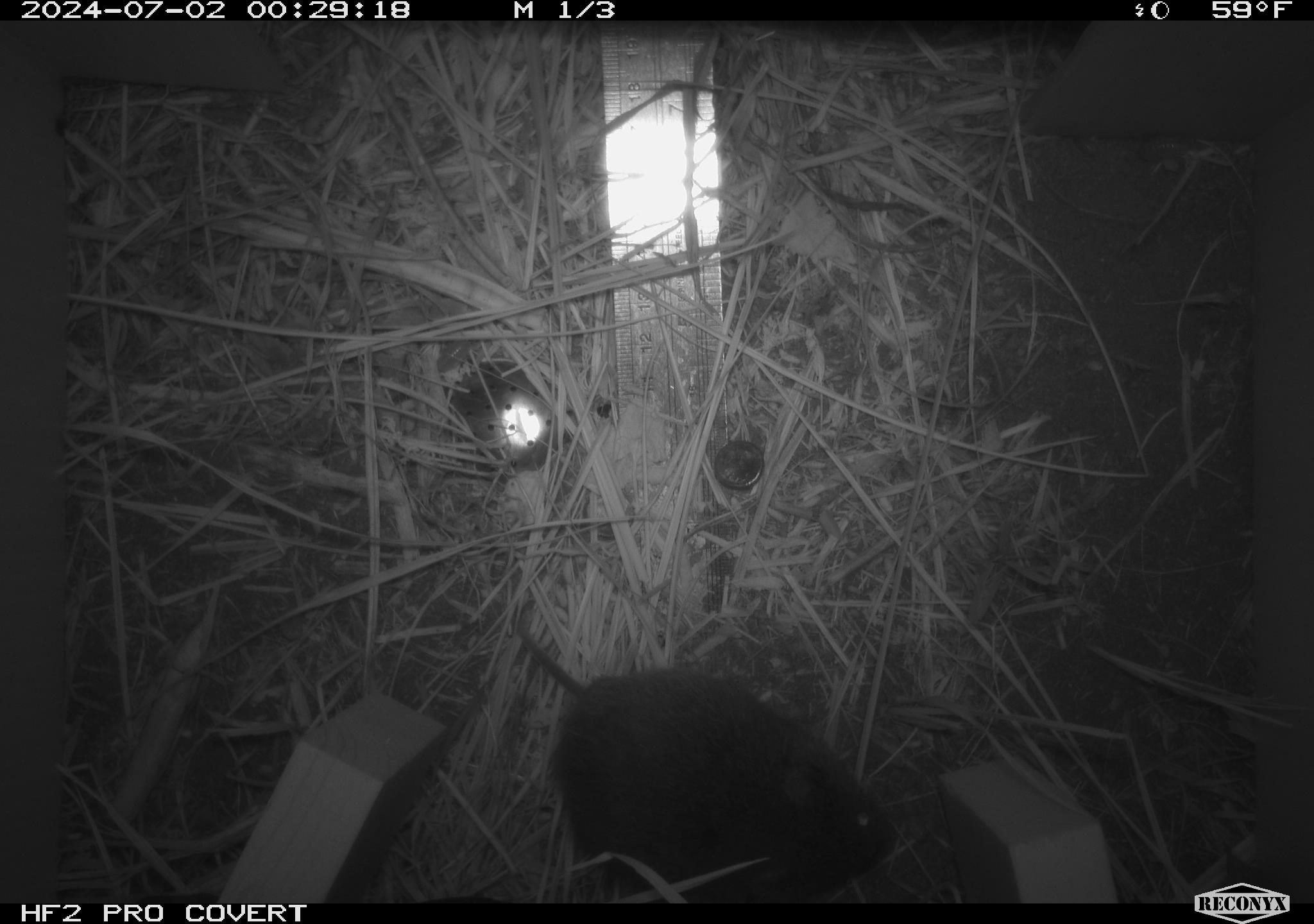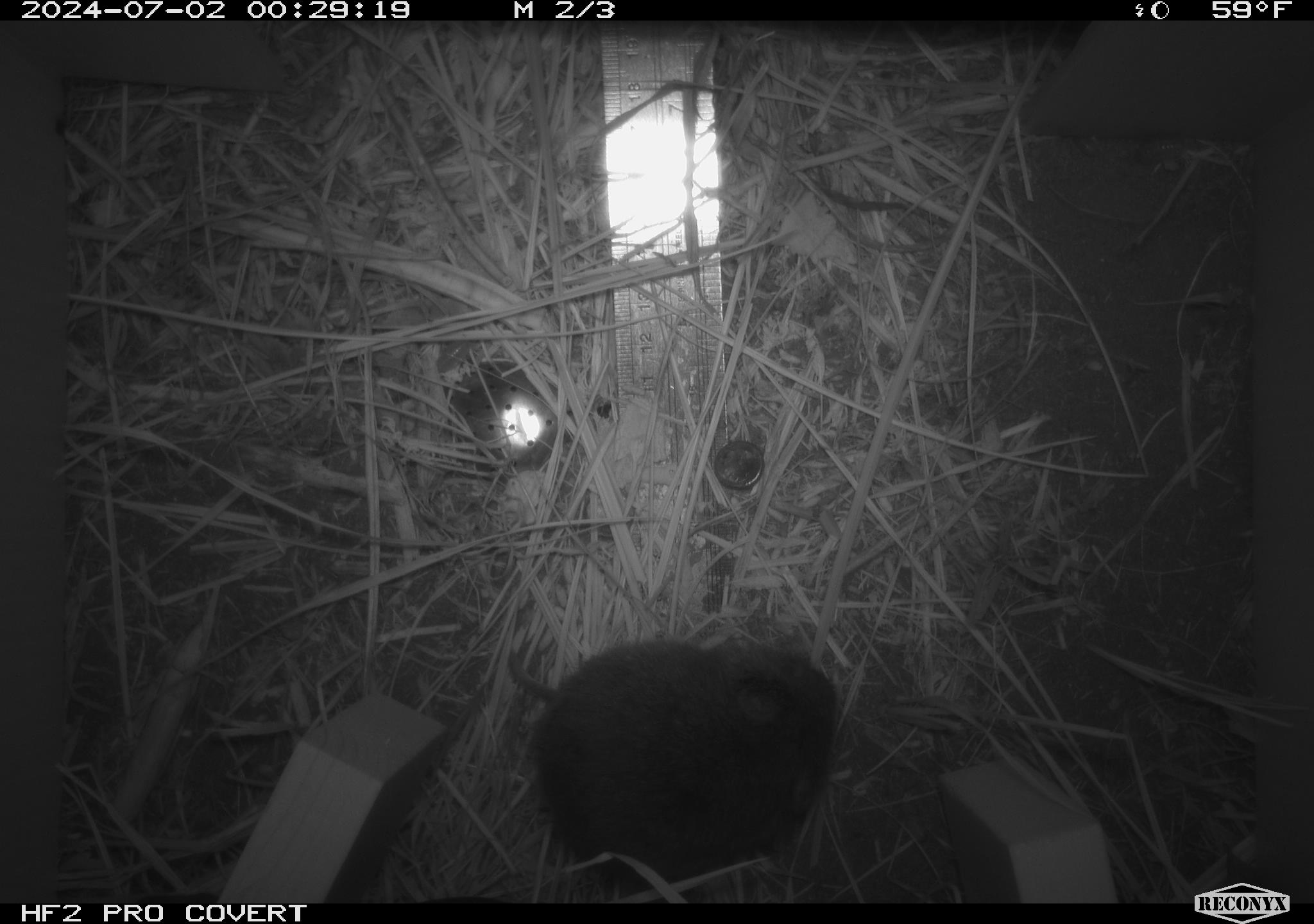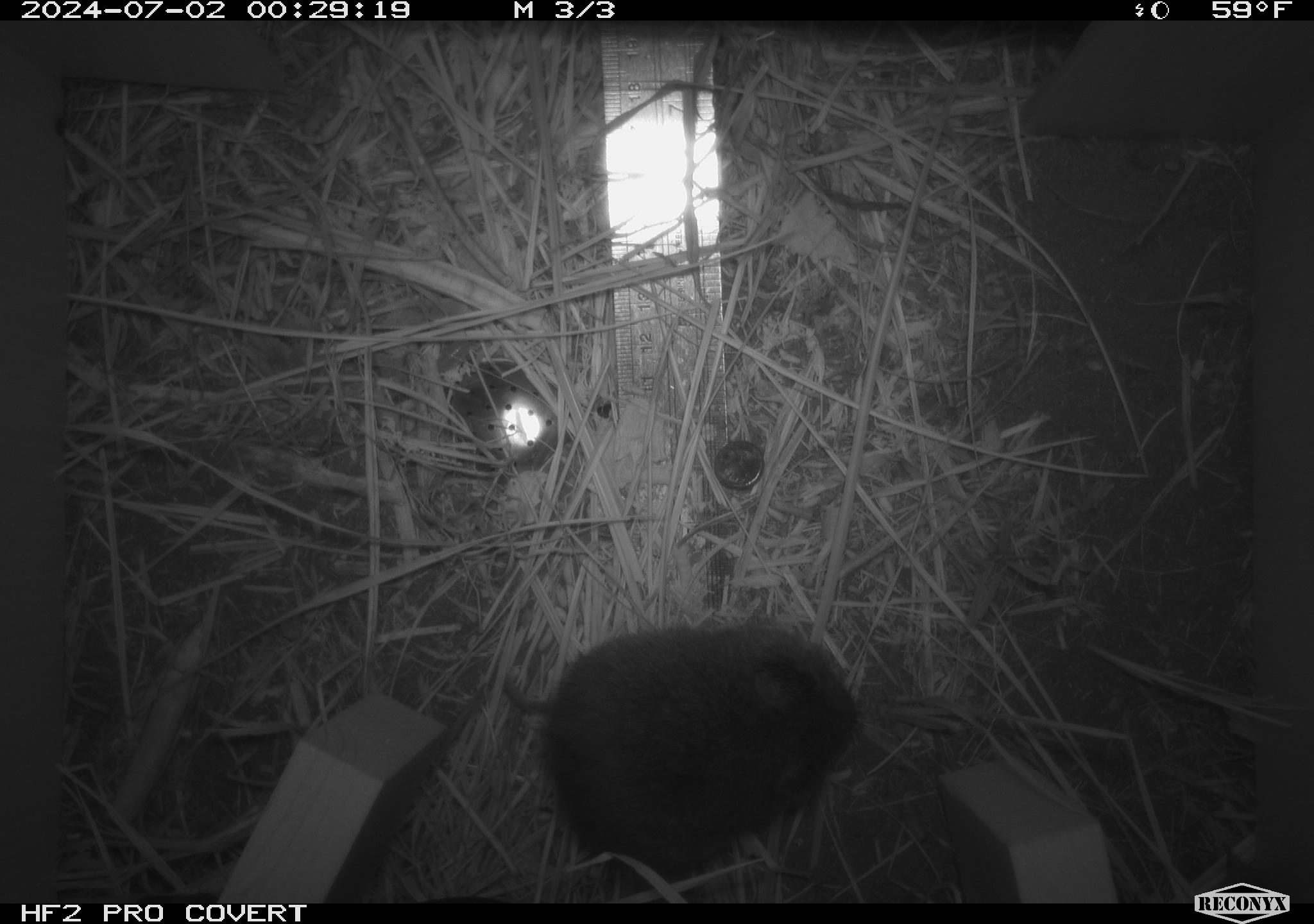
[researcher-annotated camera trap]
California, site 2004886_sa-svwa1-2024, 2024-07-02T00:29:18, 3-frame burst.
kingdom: Animalia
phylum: Chordata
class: Mammalia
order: Rodentia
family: Cricetidae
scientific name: Arvicolinae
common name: voles, lemmings, and muskrats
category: arvicolinae subfamily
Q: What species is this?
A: Arvicolinae subfamily (voles, lemmings, and muskrats) (Arvicolinae).